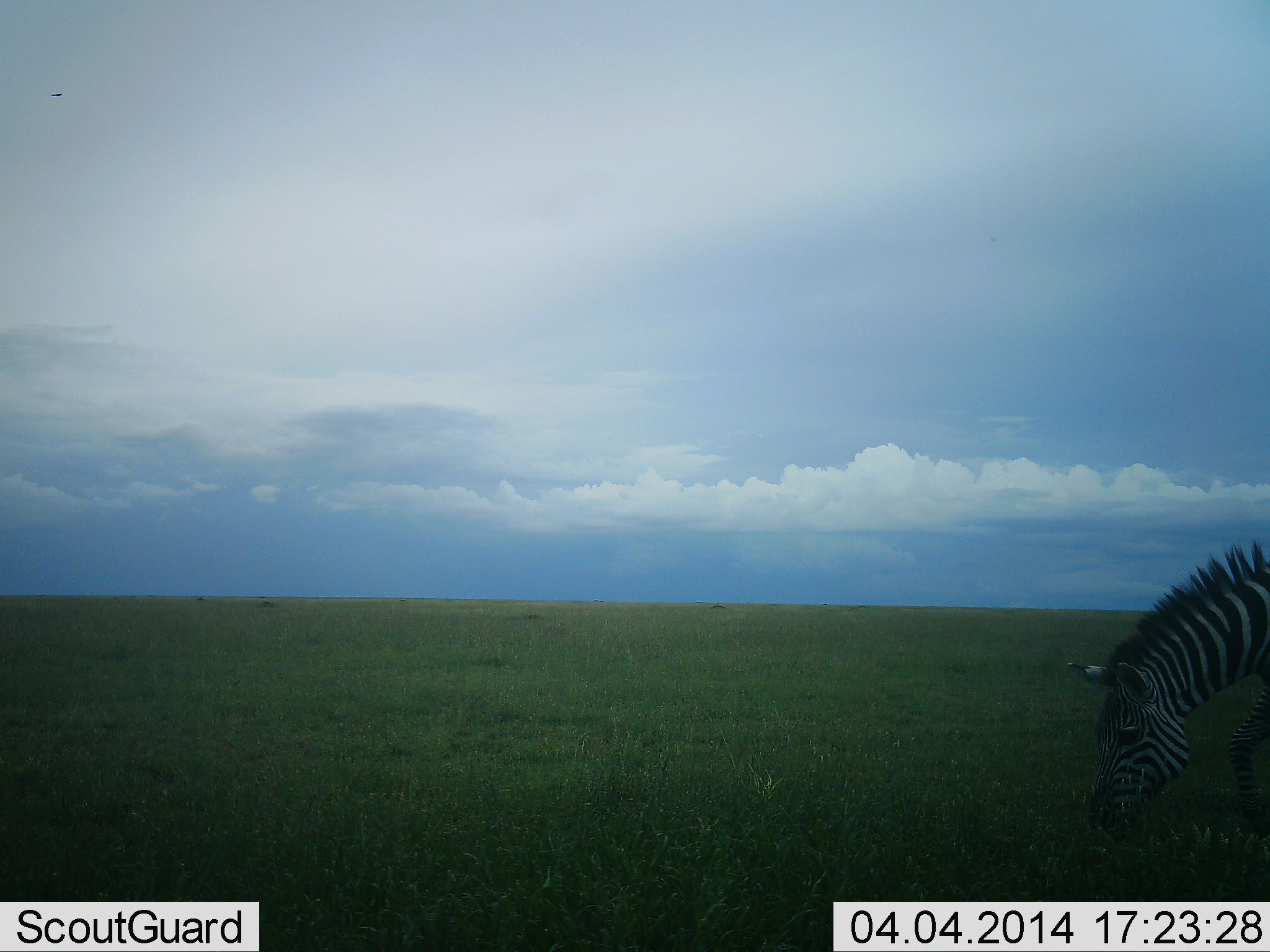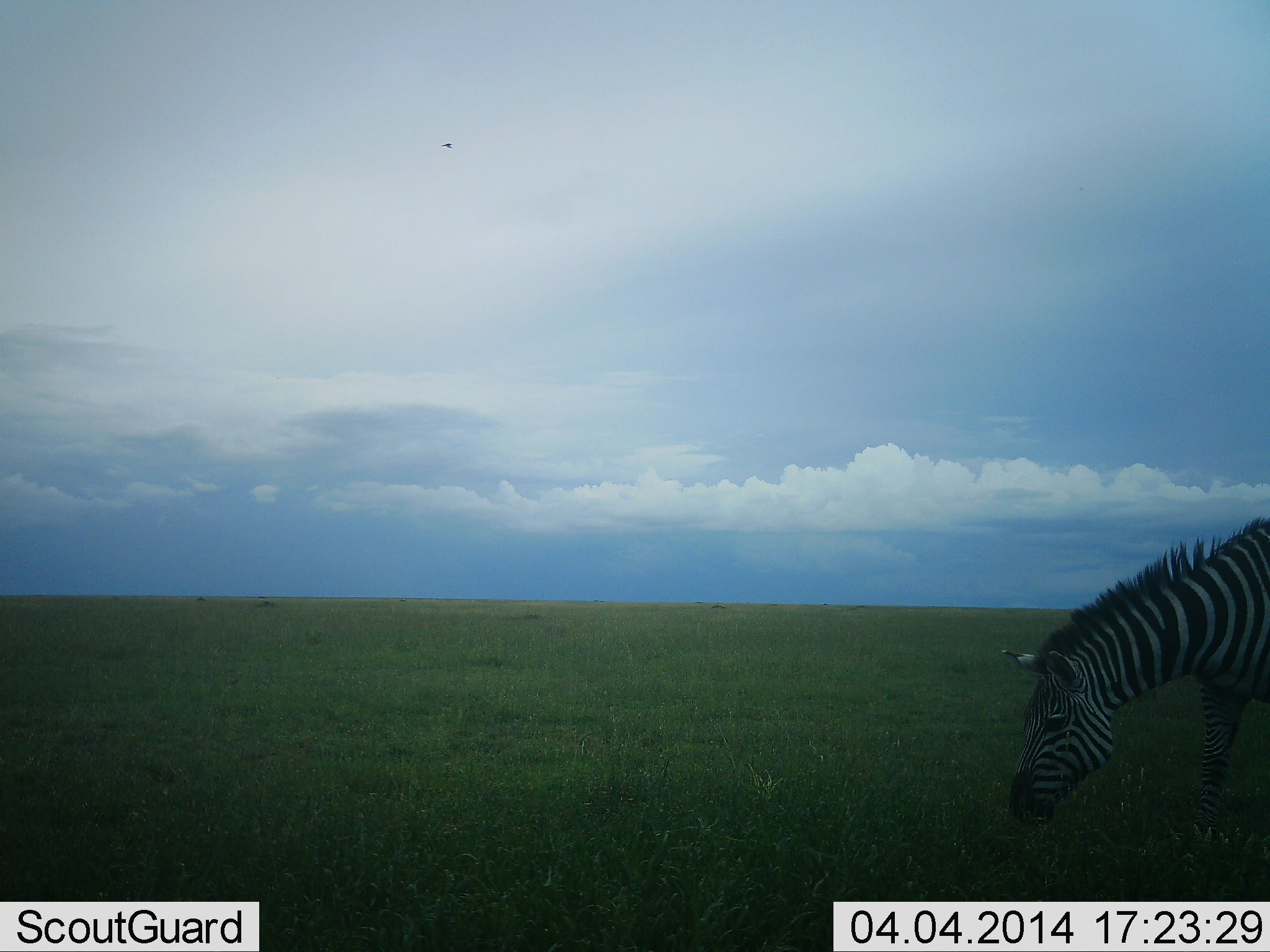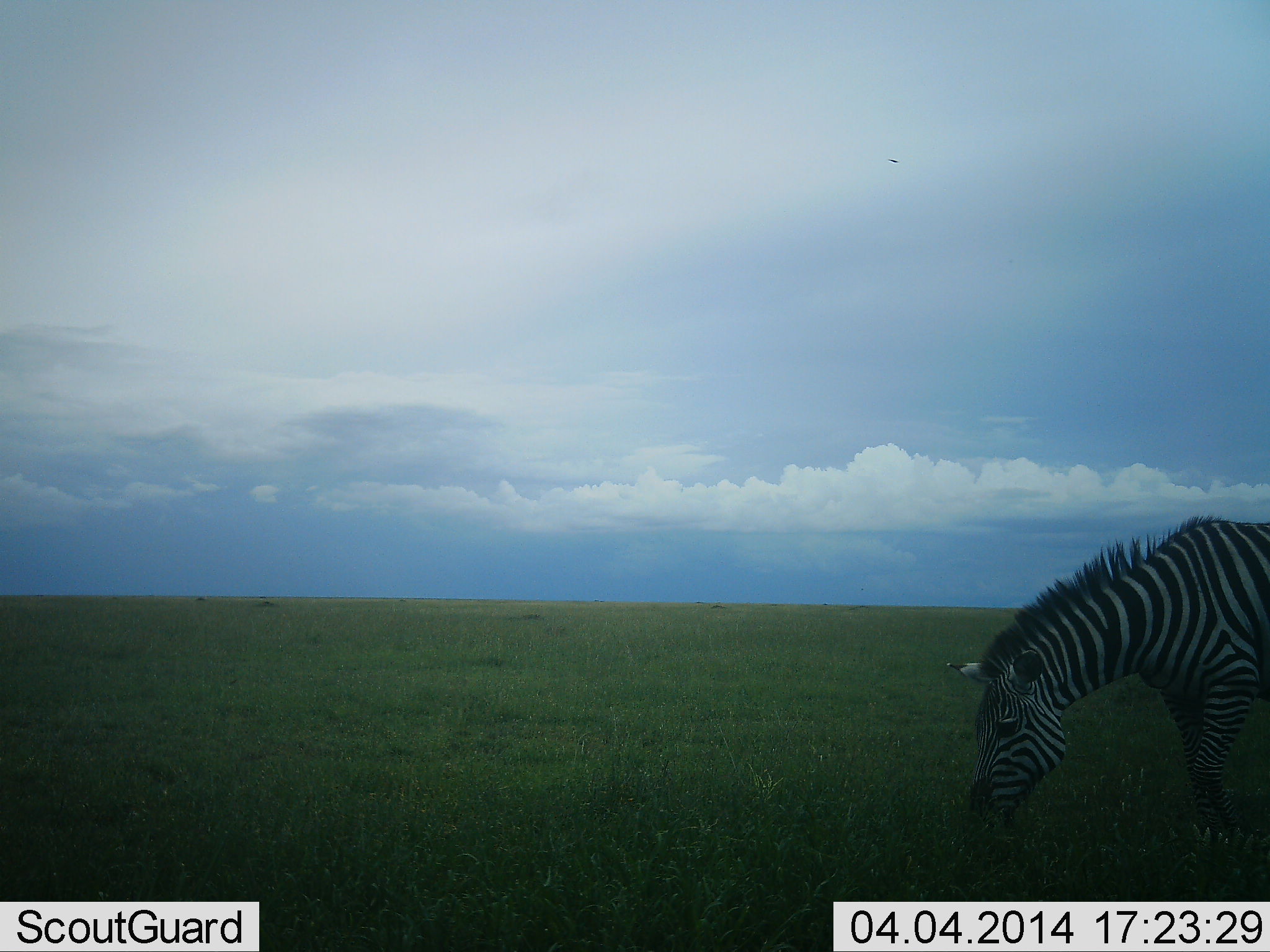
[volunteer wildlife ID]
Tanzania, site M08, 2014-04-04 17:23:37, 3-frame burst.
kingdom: Animalia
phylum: Chordata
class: Mammalia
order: Perissodactyla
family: Equidae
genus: Equus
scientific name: Equus quagga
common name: plains zebra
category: zebra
Zebra (plains zebra) (Equus quagga), count 1. Behavior (volunteer vote fractions): standing 10%, resting 0%, moving 30%, interacting 0%. Young present (vote fraction): 0%. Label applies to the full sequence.